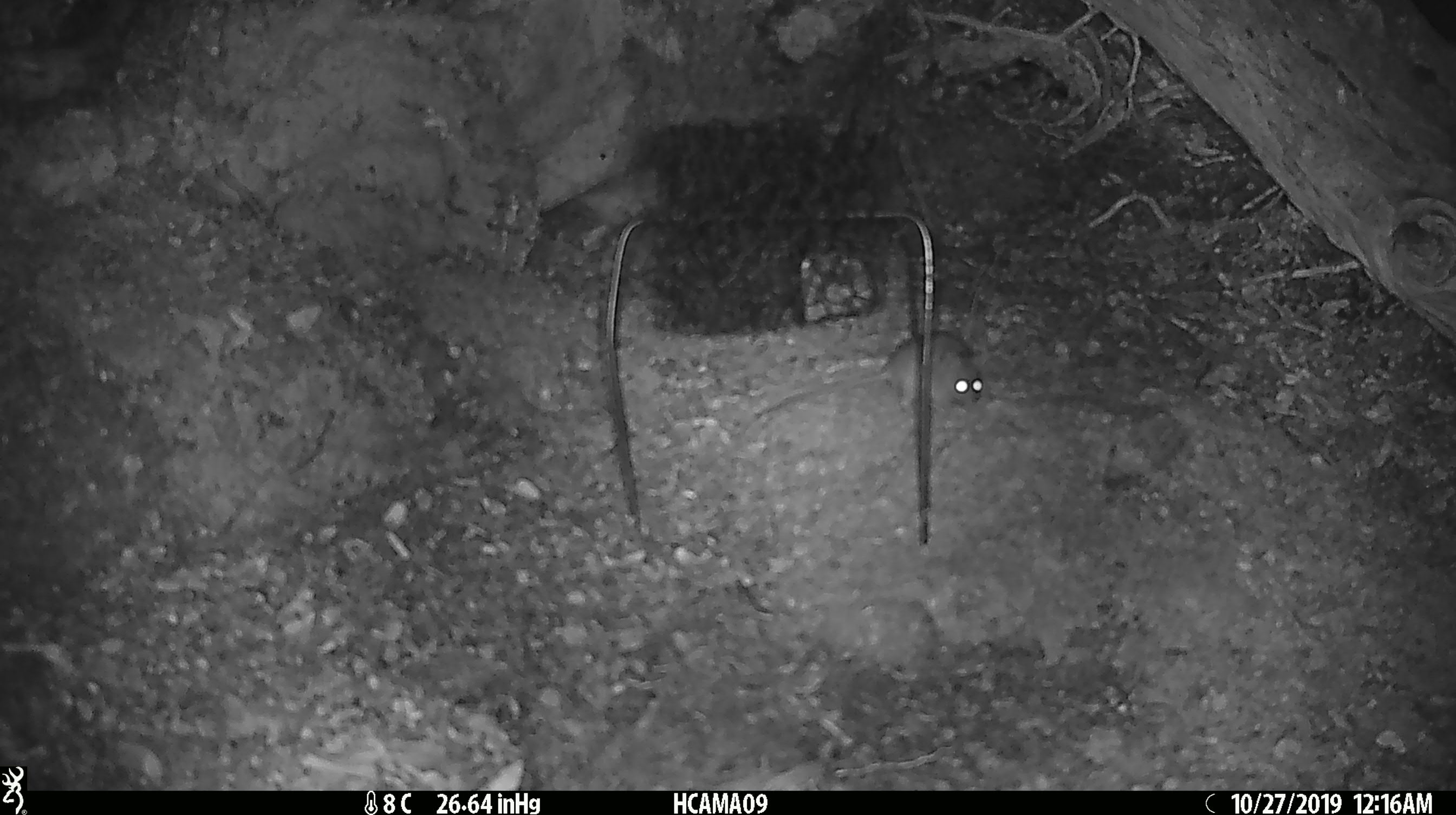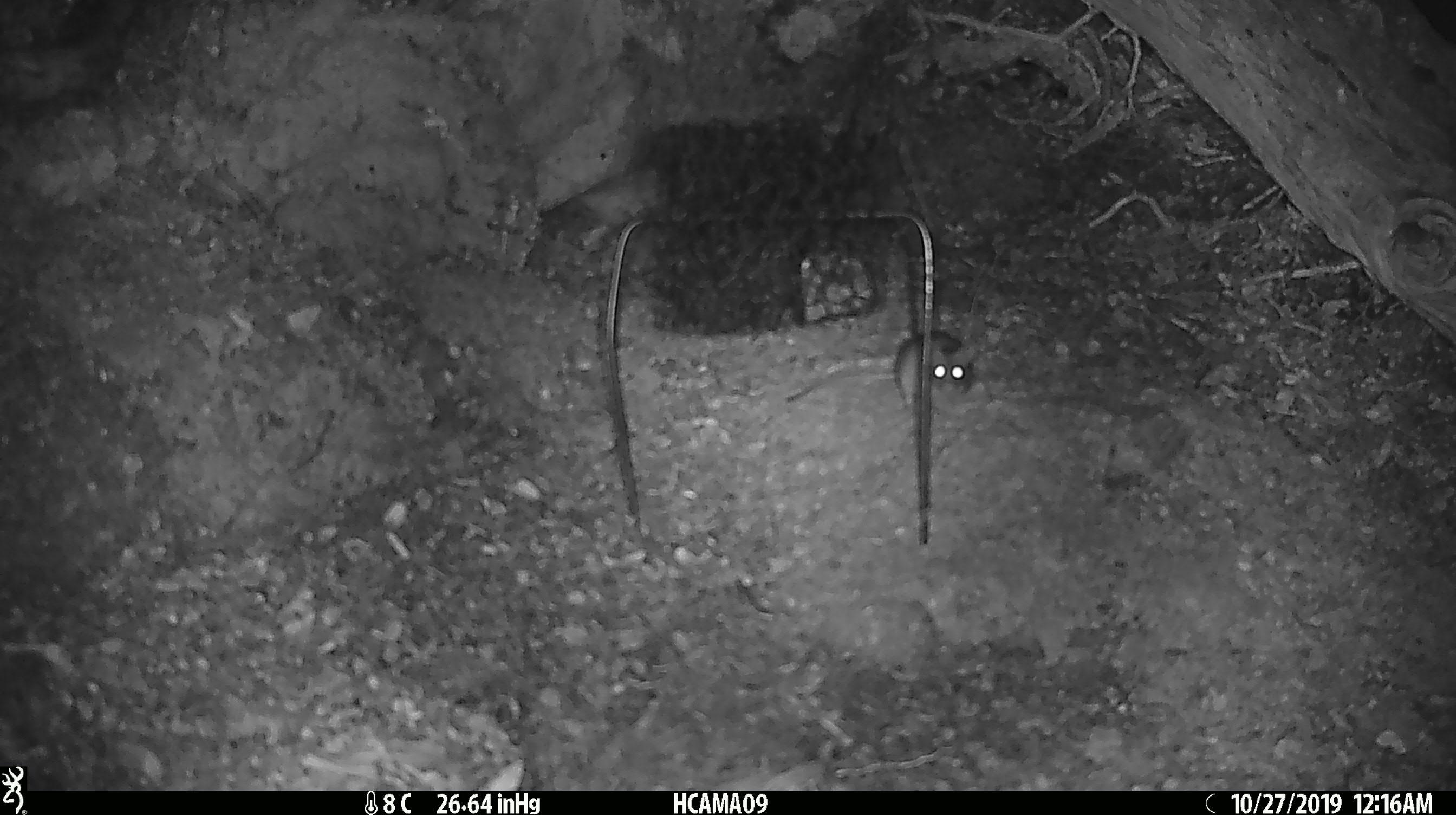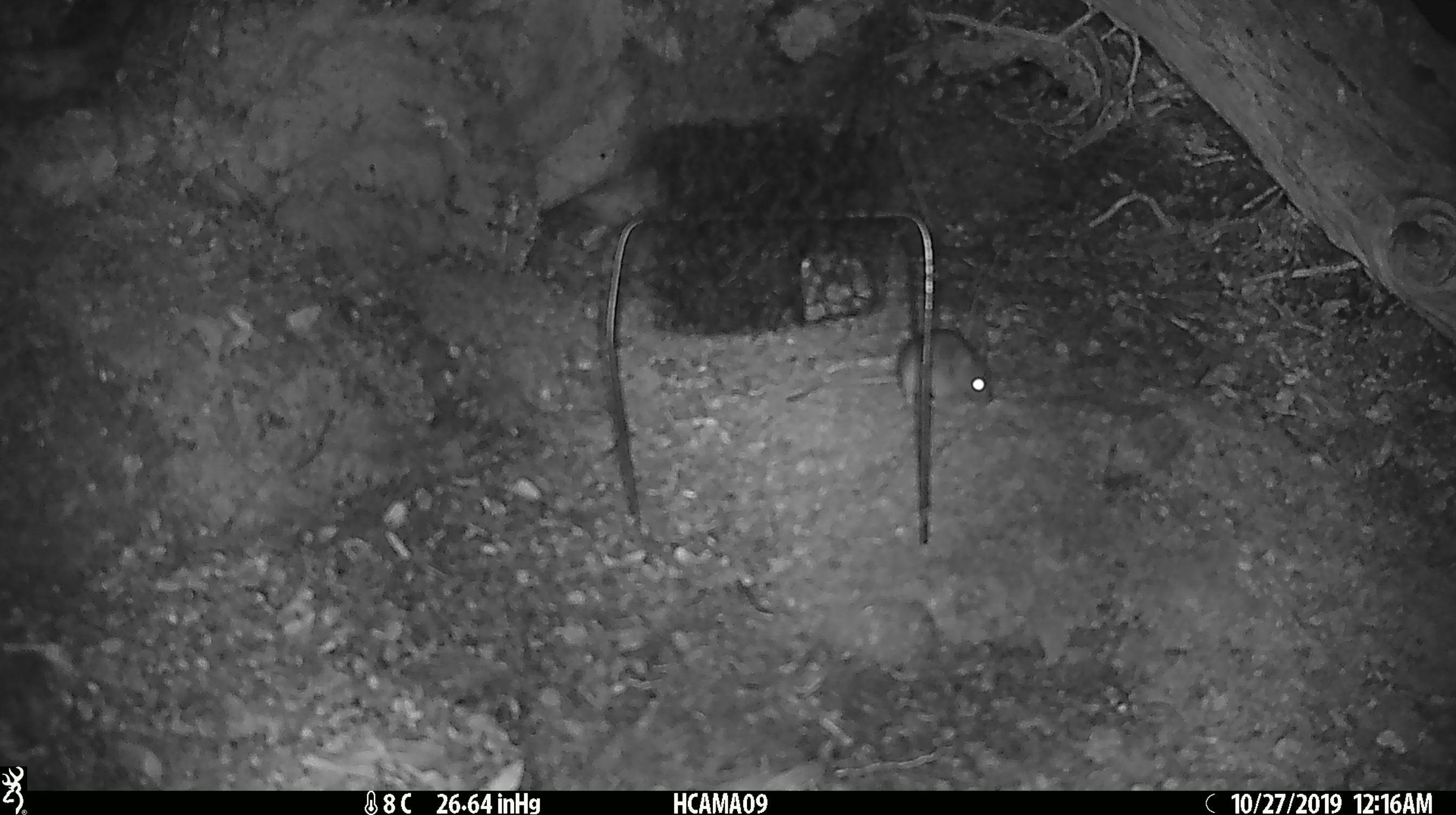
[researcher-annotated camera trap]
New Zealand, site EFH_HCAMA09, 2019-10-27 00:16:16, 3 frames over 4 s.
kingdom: Animalia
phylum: Chordata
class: Mammalia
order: Rodentia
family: Muridae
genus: Mus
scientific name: Mus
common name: mouse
Mouse (Mus).